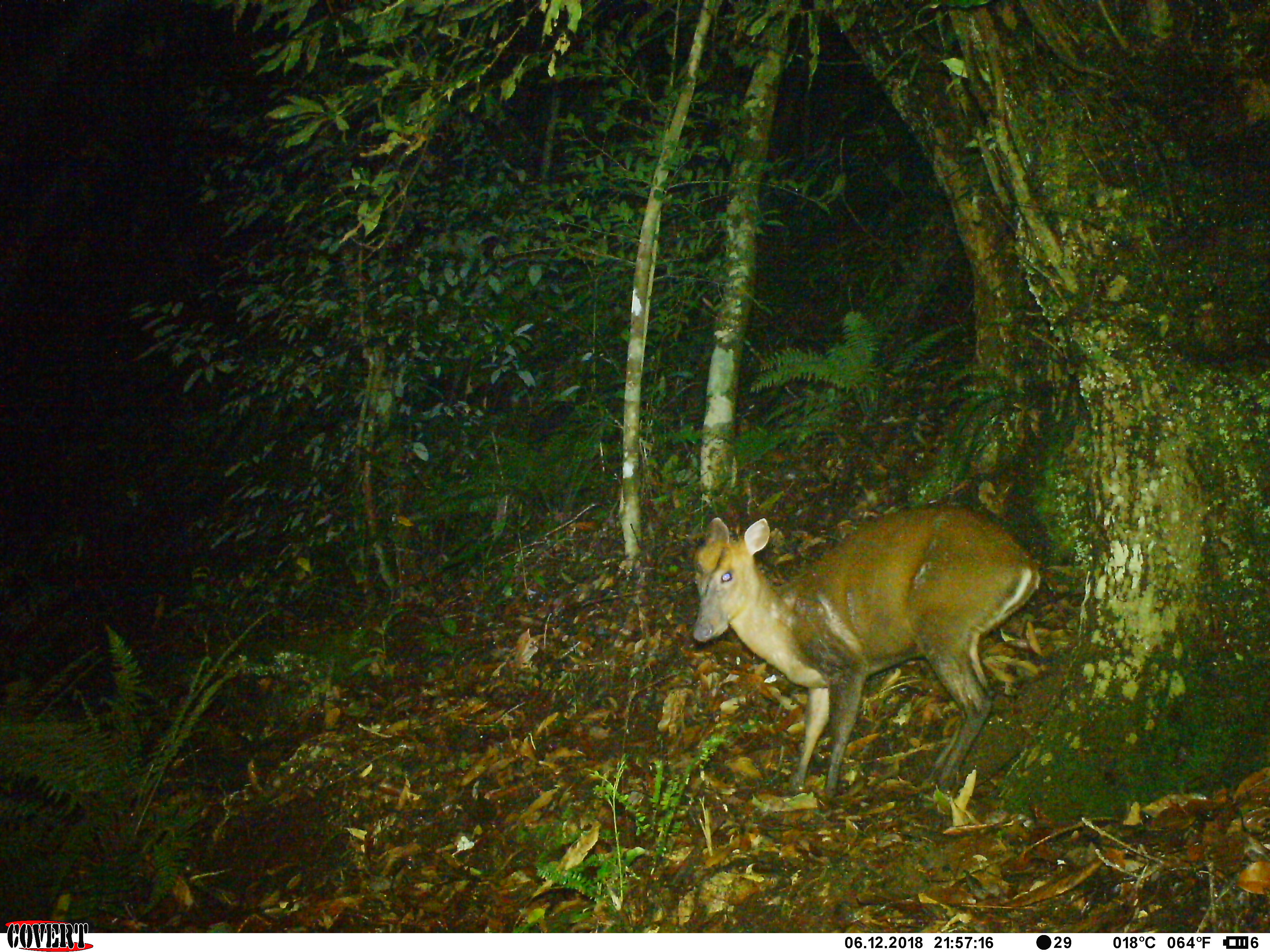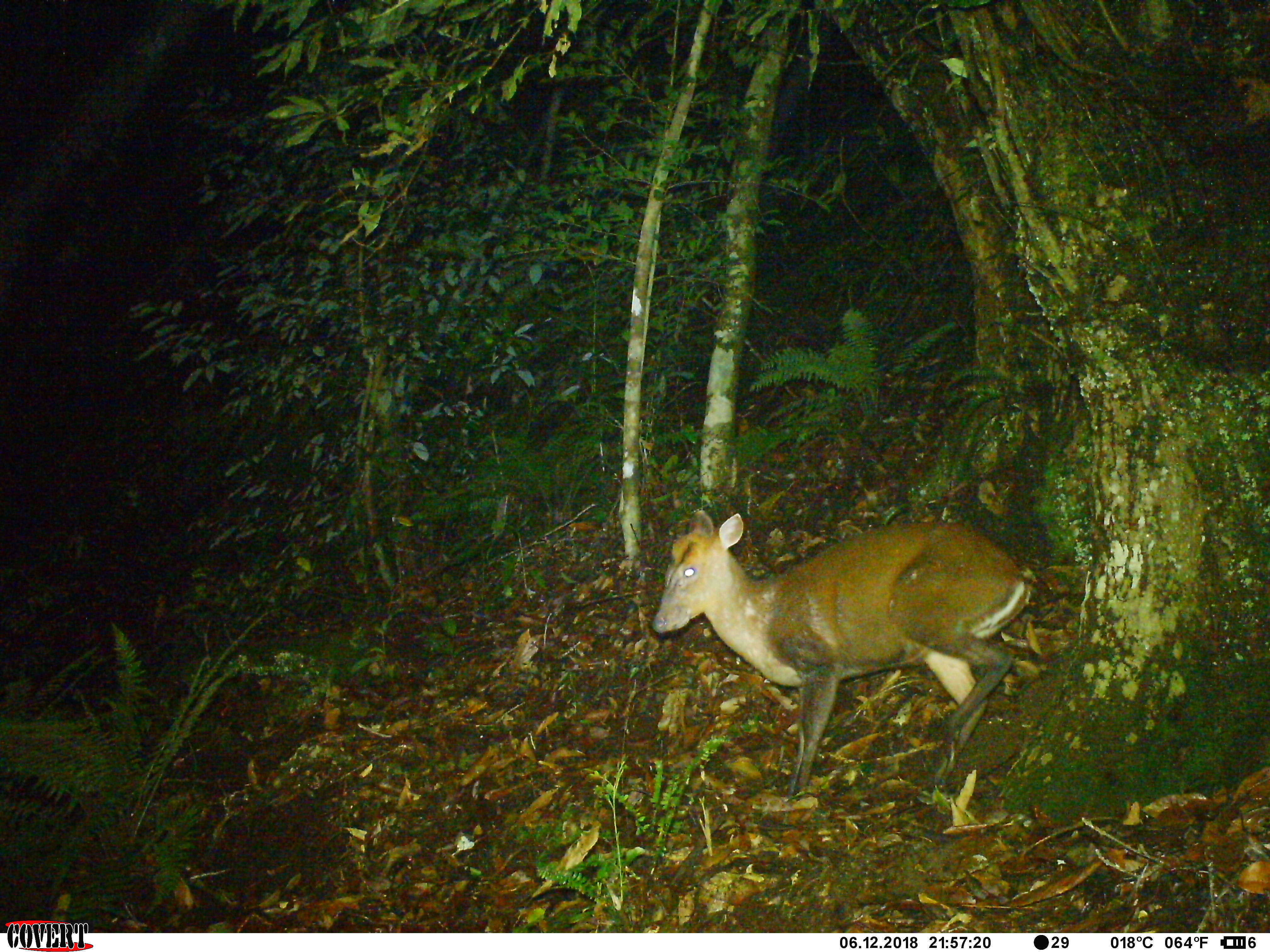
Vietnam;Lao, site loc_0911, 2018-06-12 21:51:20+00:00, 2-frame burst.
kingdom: Animalia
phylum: Chordata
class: Mammalia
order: Artiodactyla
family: Cervidae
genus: Muntiacus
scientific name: Muntiacus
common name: muntjacs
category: unidentified muntjac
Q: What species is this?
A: Unidentified muntjac (muntjacs) (Muntiacus).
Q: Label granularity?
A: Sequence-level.